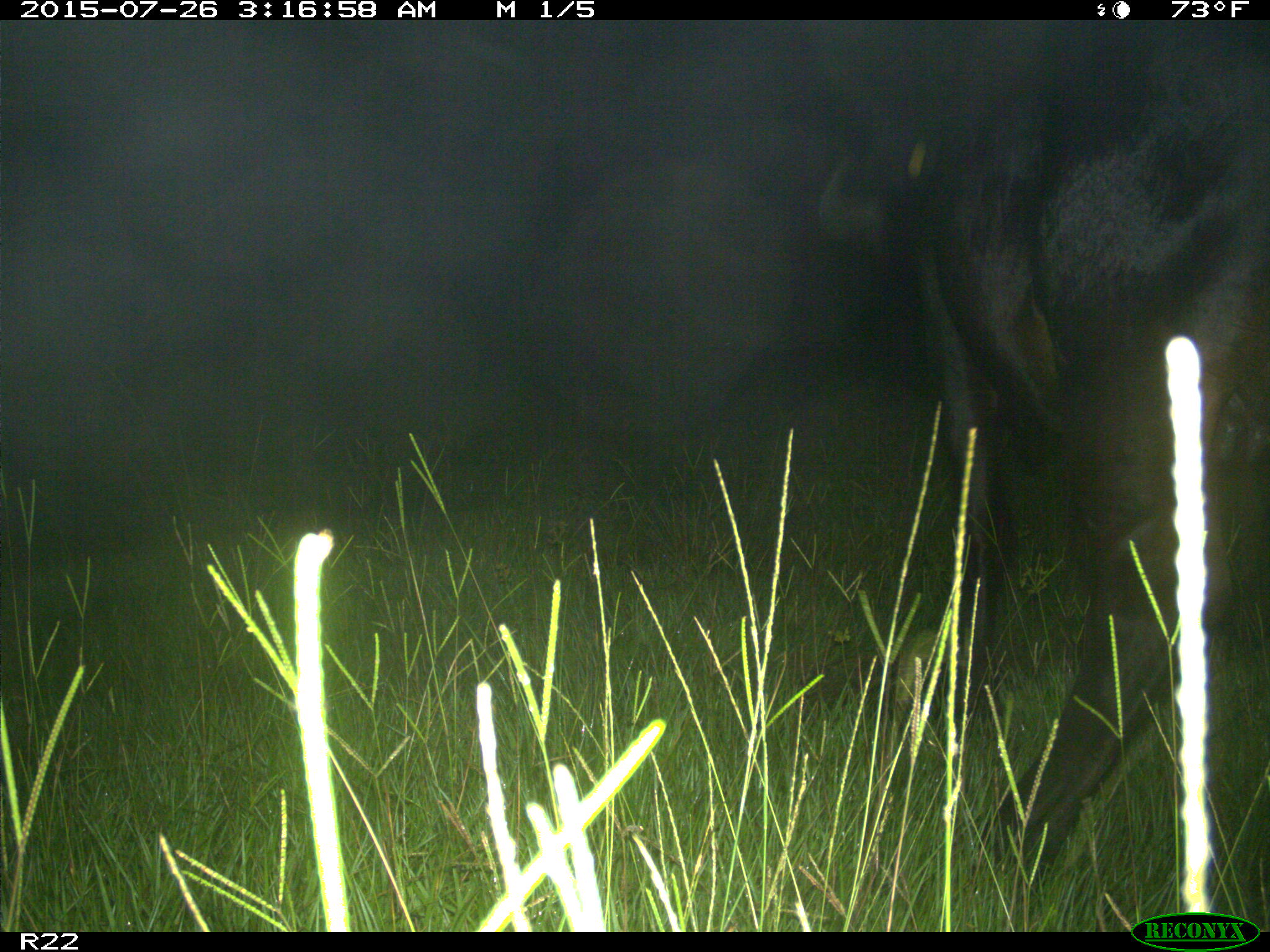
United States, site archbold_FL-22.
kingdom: Animalia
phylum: Chordata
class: Mammalia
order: Artiodactyla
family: Bovidae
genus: Bos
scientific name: Bos taurus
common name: domestic cow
Bos taurus (domestic cow).